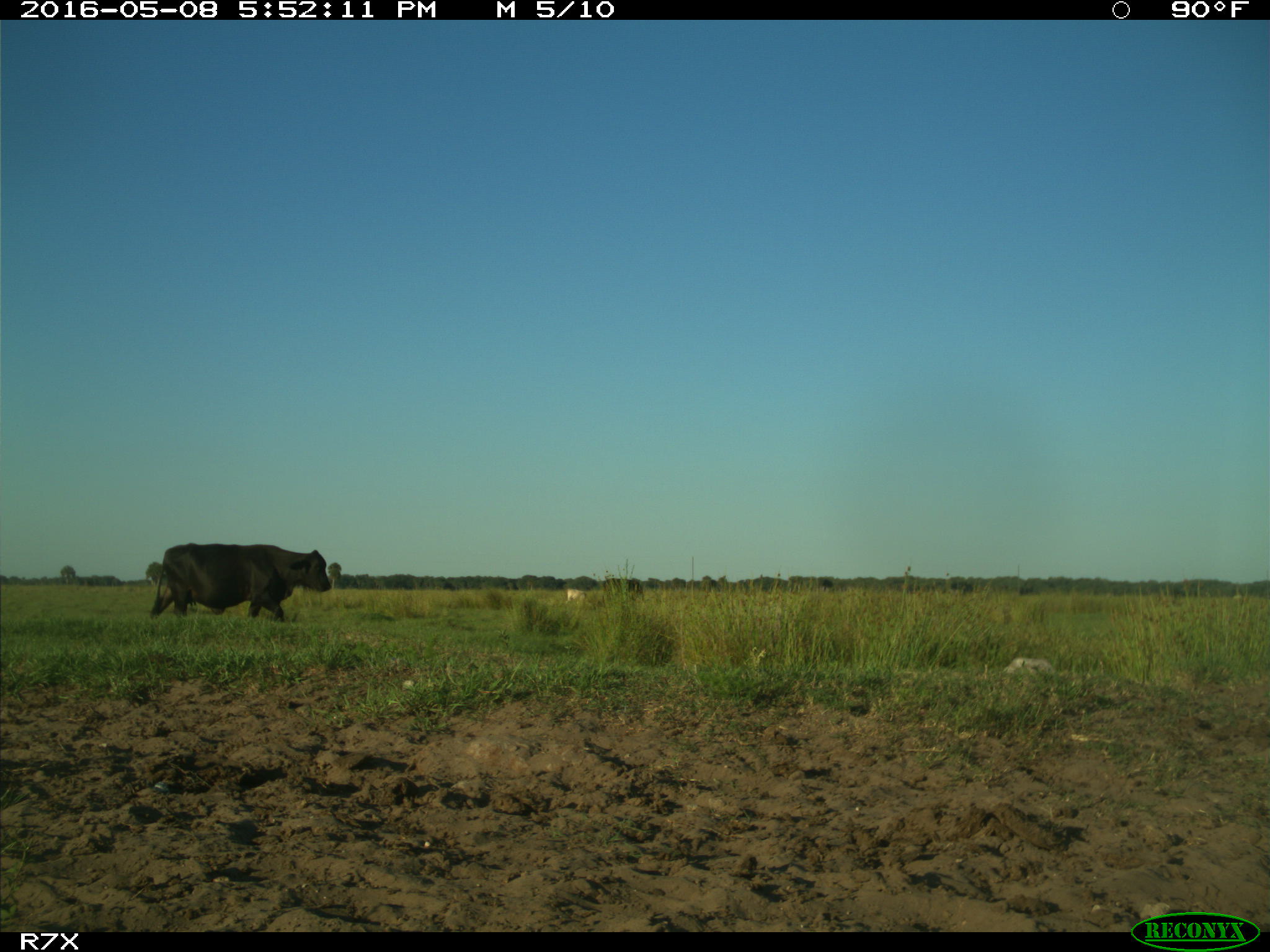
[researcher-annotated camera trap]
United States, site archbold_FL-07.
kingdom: Animalia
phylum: Chordata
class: Mammalia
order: Artiodactyla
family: Bovidae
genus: Bos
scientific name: Bos taurus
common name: domestic cow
Bos taurus (domestic cow).